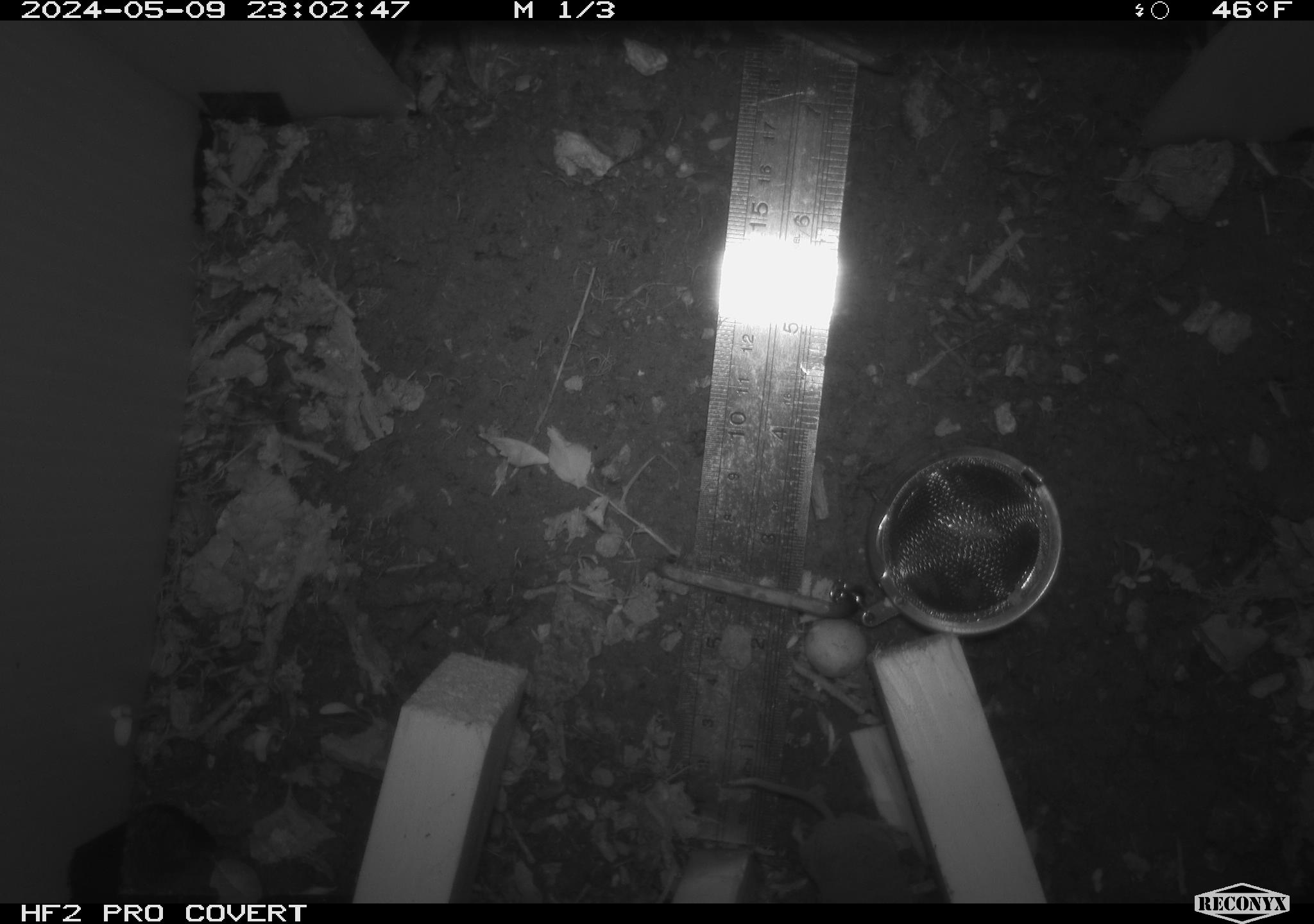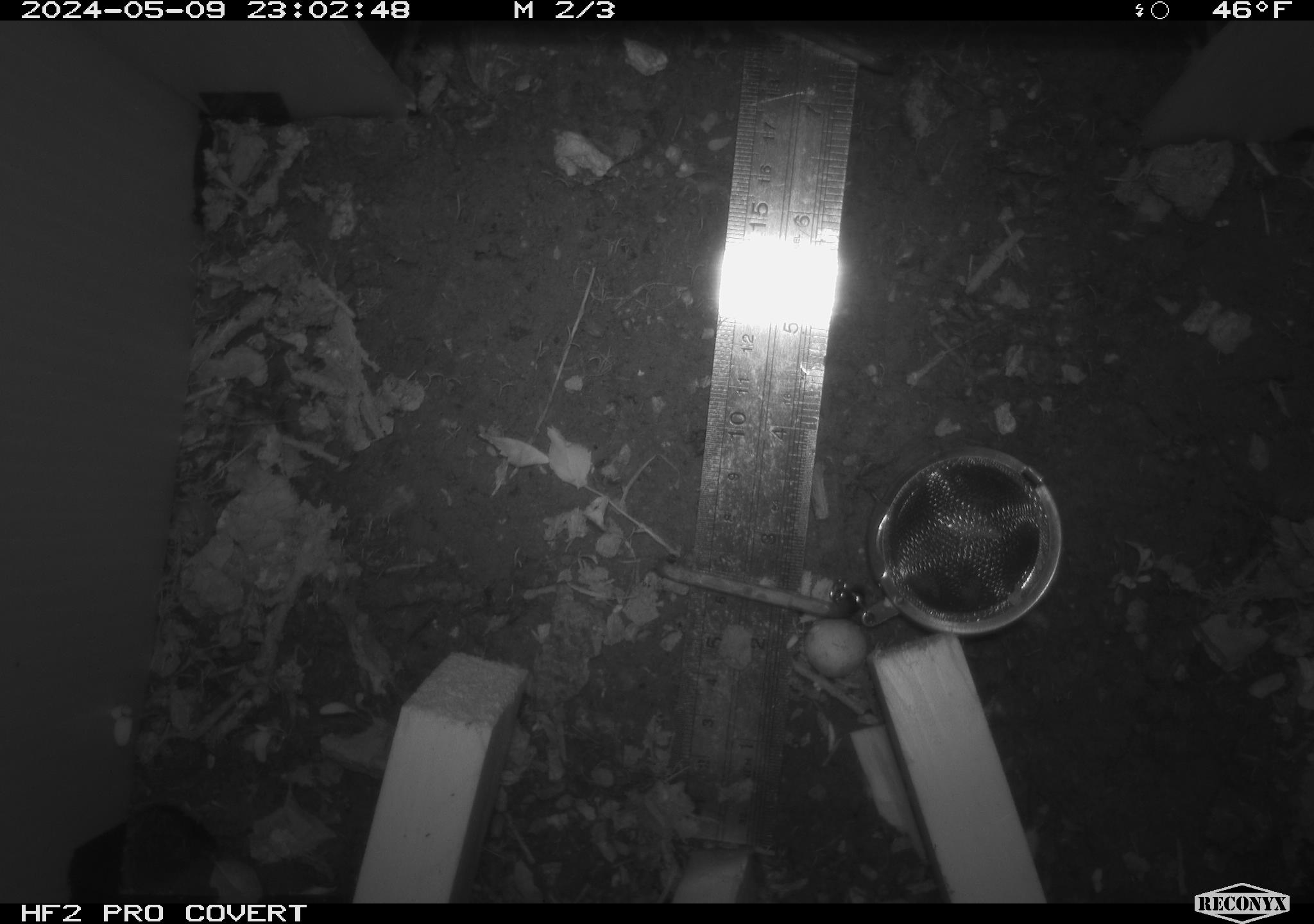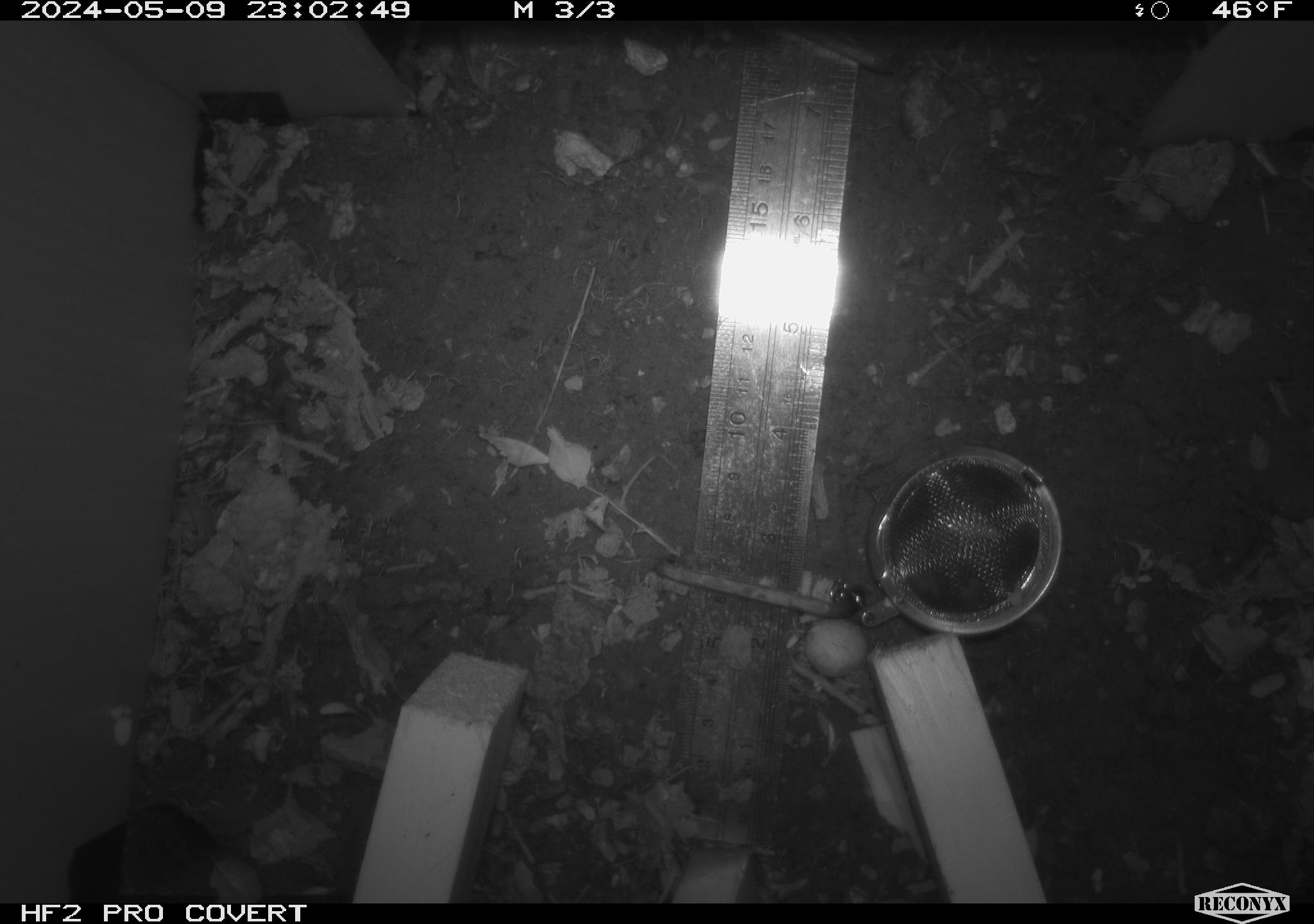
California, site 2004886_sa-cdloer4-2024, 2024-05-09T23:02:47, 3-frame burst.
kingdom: Animalia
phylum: Chordata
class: Mammalia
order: Rodentia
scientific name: Rodentia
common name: woodrat or rat or mouse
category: woodrat or rat or mouse species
Woodrat or rat or mouse species (woodrat or rat or mouse) (Rodentia).